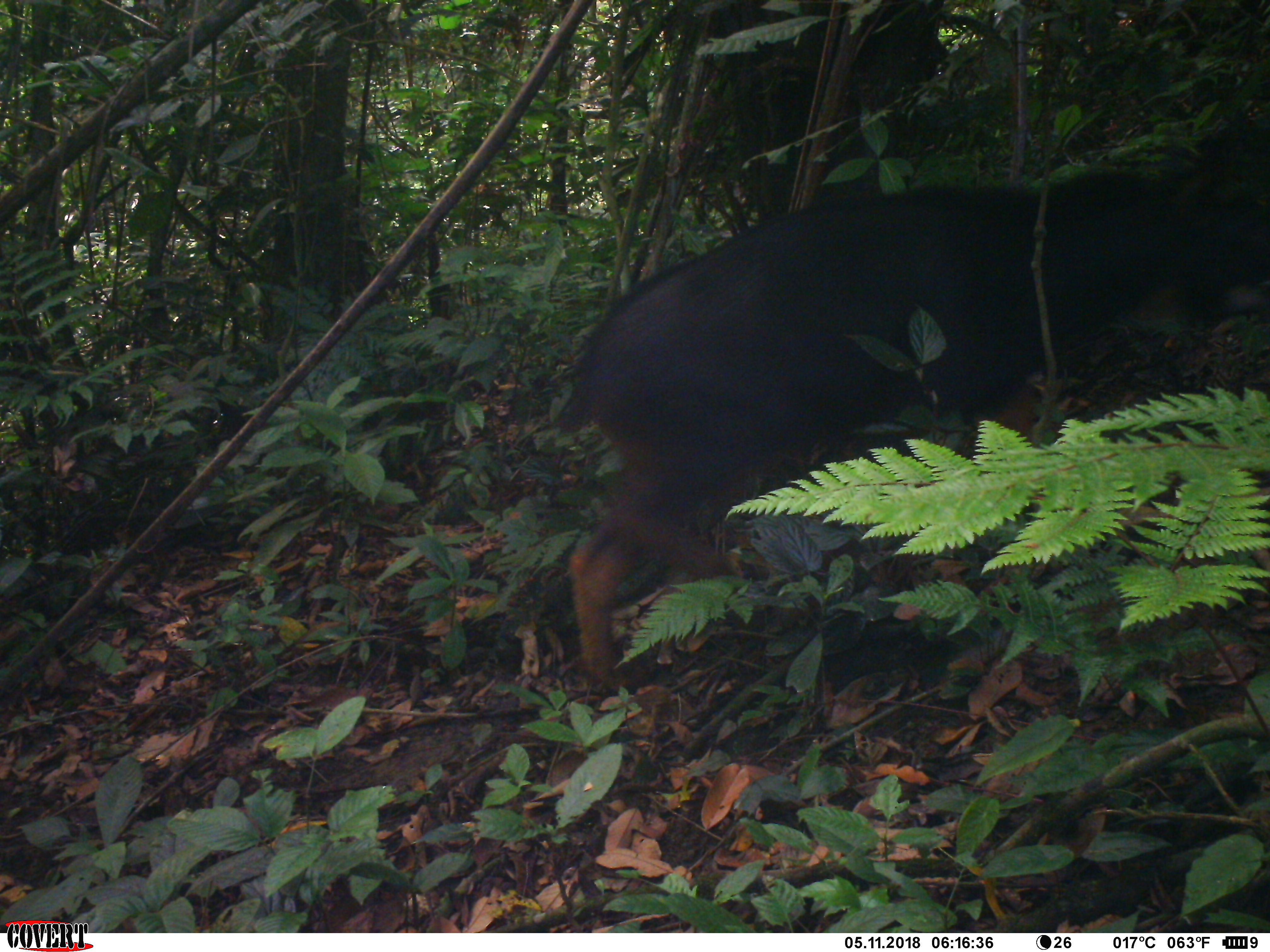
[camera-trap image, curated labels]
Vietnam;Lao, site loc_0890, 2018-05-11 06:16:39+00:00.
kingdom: Animalia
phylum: Chordata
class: Mammalia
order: Artiodactyla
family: Bovidae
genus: Capricornis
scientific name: Capricornis sumatraensis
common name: chinese serow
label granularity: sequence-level